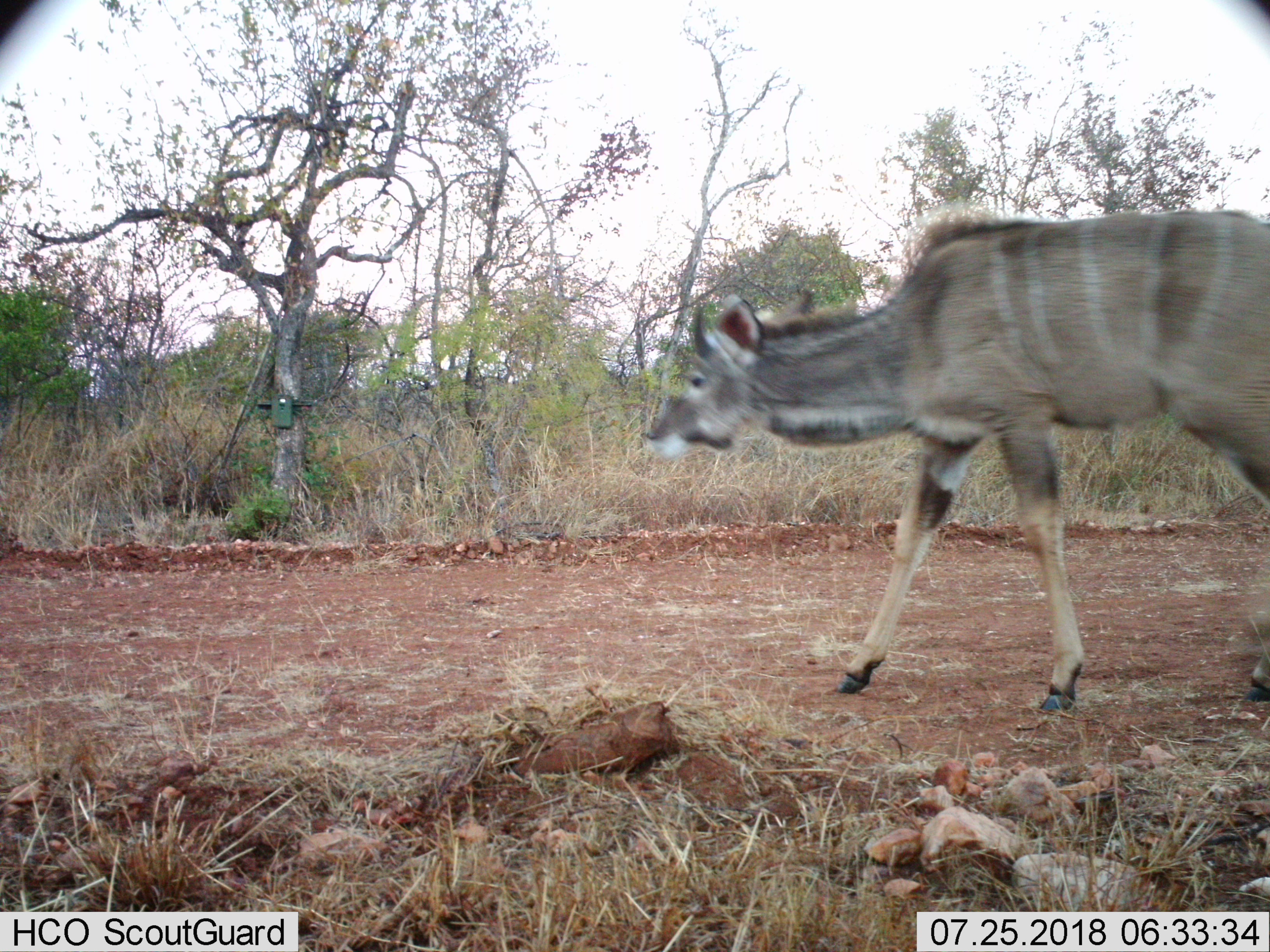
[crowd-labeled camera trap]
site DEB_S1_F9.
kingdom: Animalia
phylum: Chordata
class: Mammalia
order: Artiodactyla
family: Bovidae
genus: Tragelaphus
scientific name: Tragelaphus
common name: kudu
Kudu (Tragelaphus), count 1. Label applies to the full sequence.